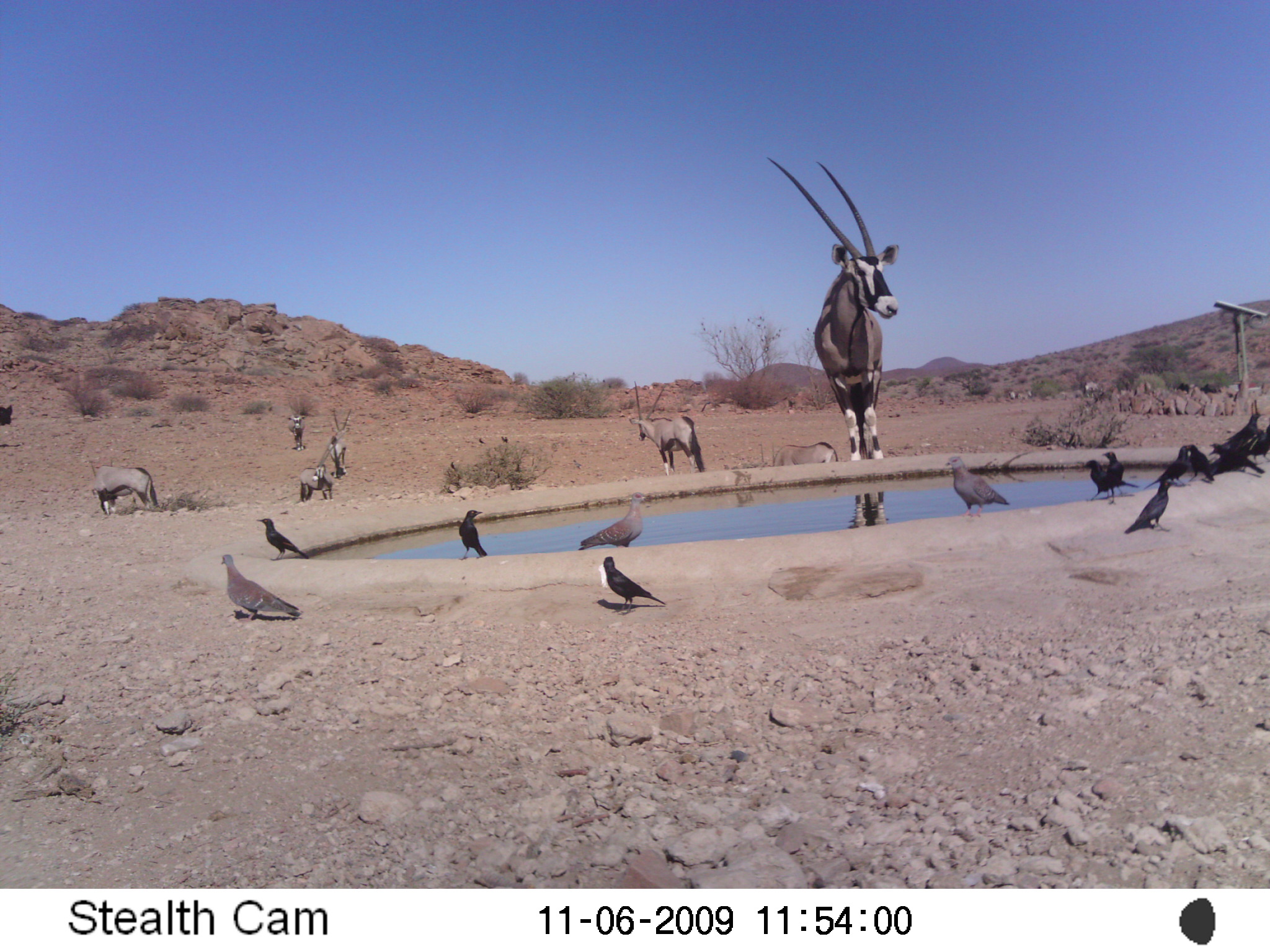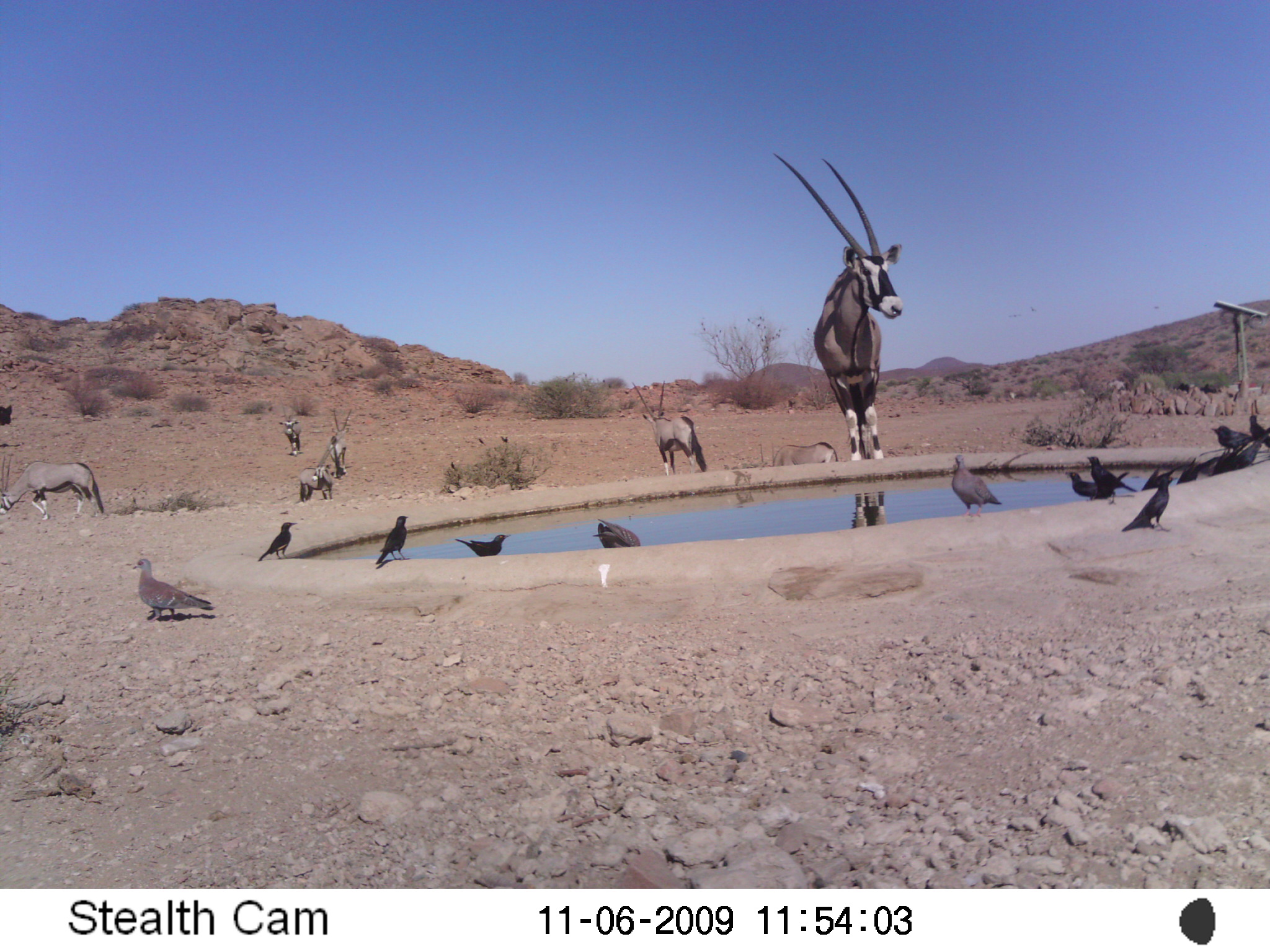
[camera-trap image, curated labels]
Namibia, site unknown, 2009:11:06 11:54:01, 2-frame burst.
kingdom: Animalia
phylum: Chordata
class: Mammalia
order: Artiodactyla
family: Bovidae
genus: Oryx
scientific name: Oryx gazella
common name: gemsbok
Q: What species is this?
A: Oryx gazella (gemsbok).